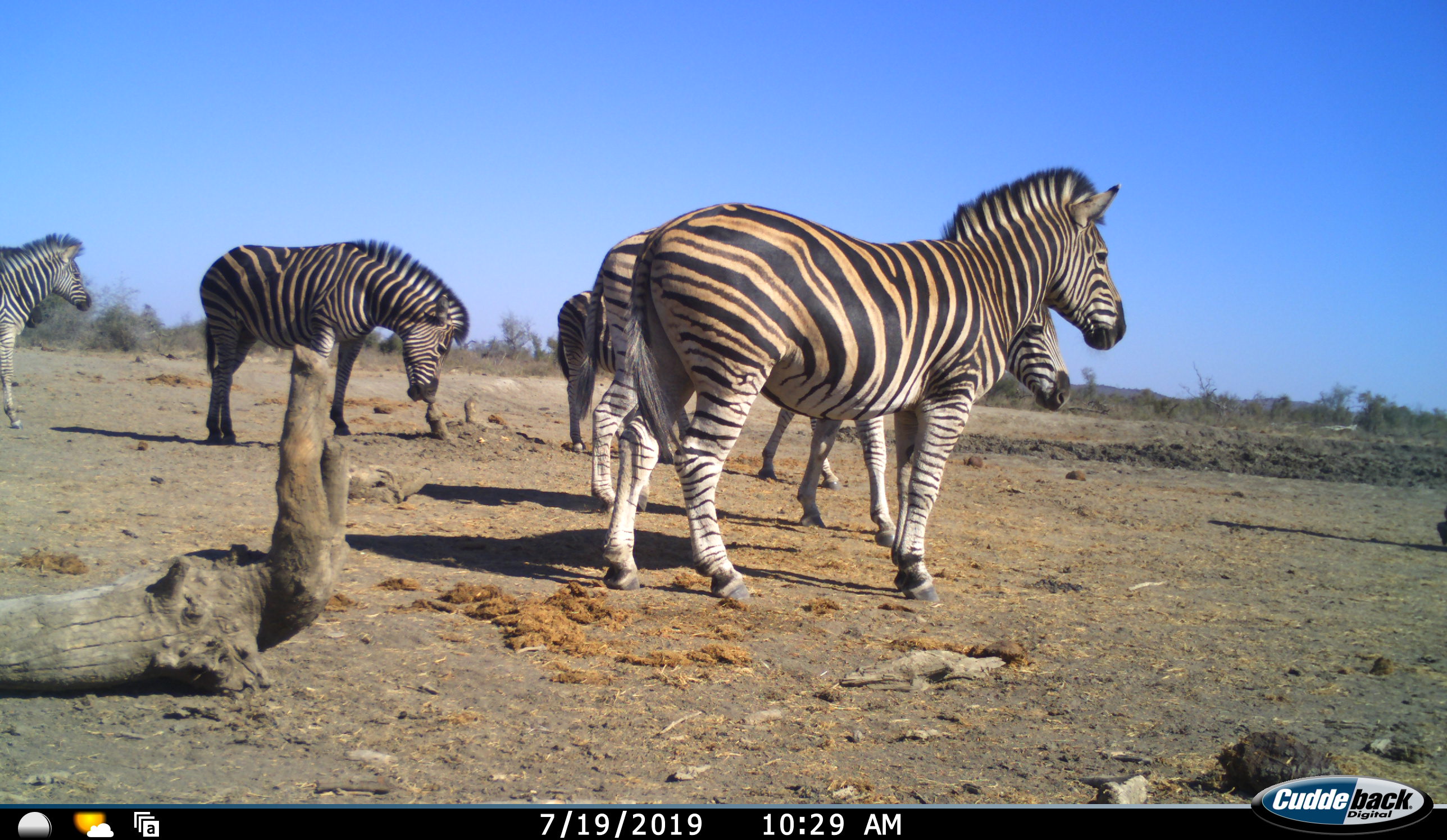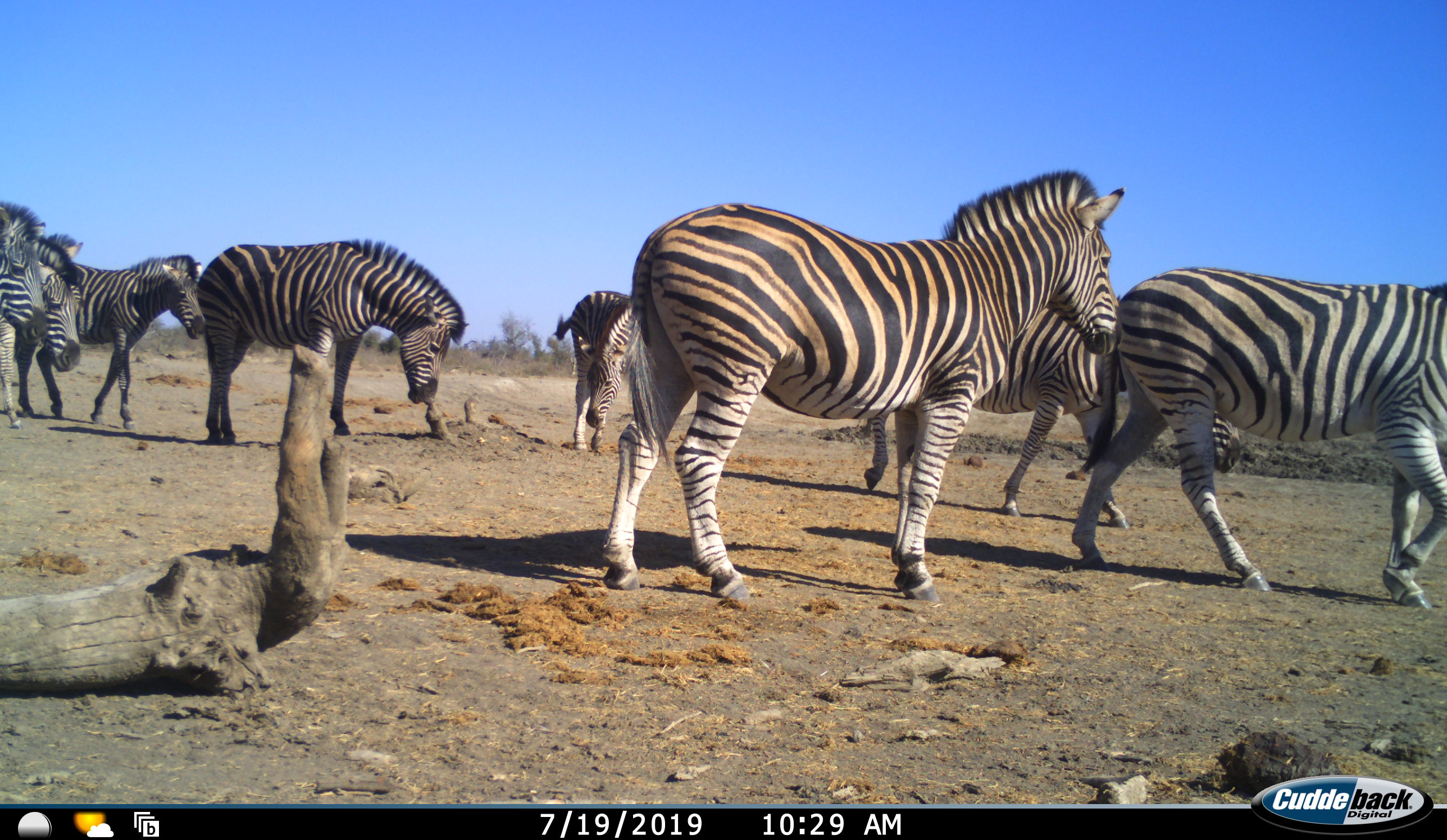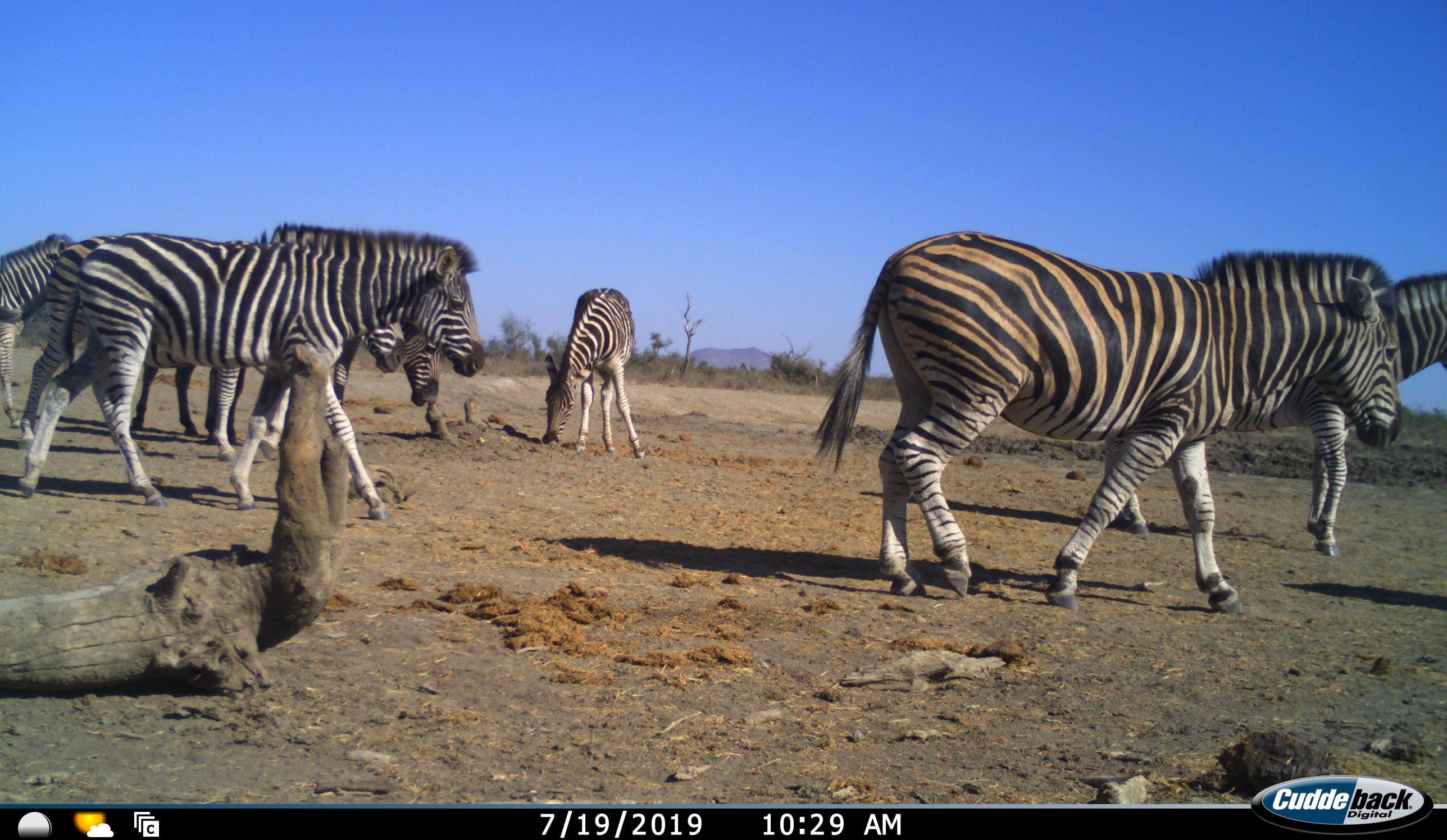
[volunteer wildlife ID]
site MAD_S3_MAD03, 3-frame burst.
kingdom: Animalia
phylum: Chordata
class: Mammalia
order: Perissodactyla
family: Equidae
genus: Equus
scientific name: Equus quagga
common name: plains zebra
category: zebraplains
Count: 8.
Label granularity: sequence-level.